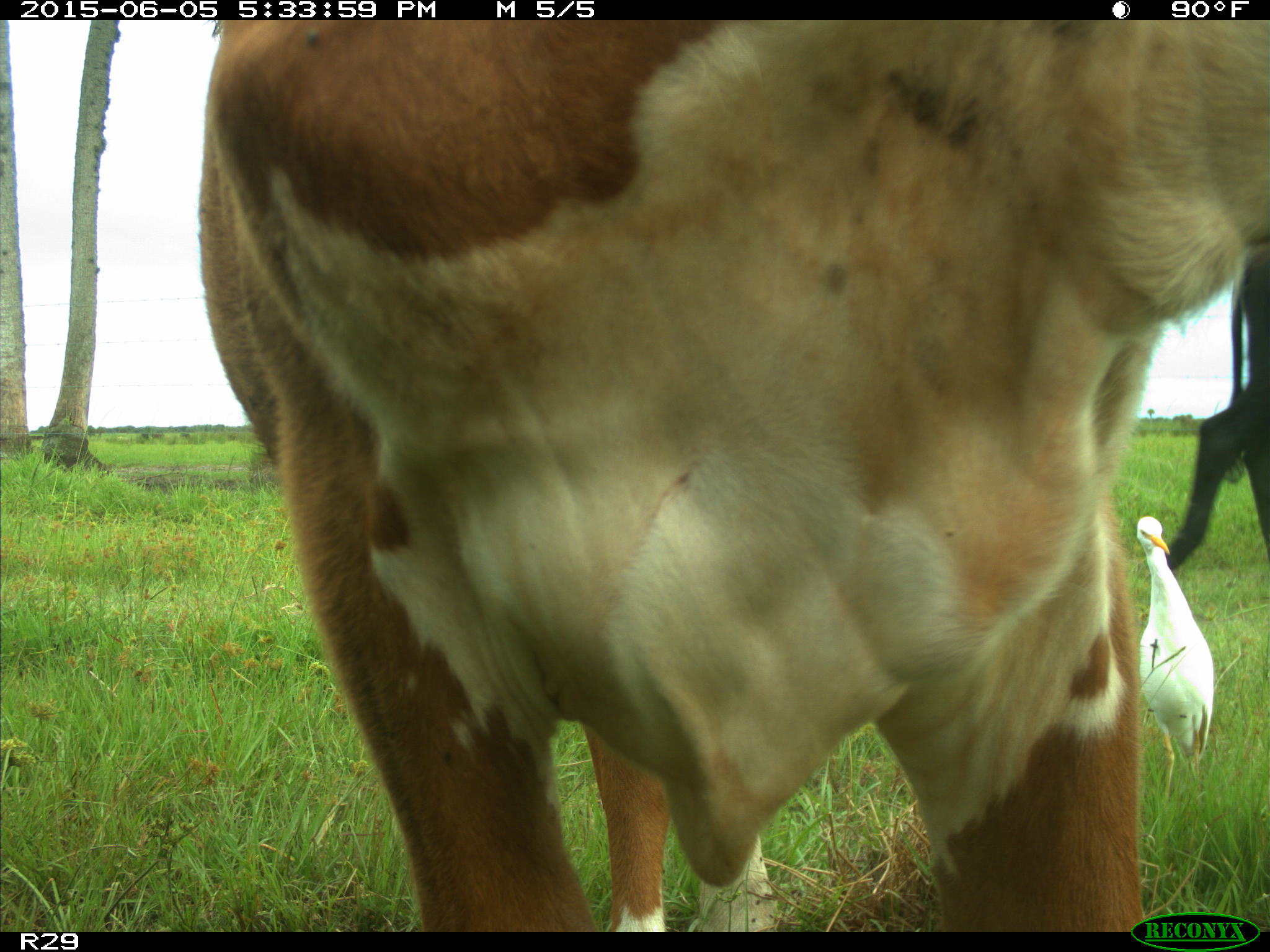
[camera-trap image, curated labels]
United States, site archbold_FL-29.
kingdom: Animalia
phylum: Chordata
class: Mammalia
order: Artiodactyla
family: Bovidae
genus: Bos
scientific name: Bos taurus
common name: domestic cow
Bos taurus (domestic cow).